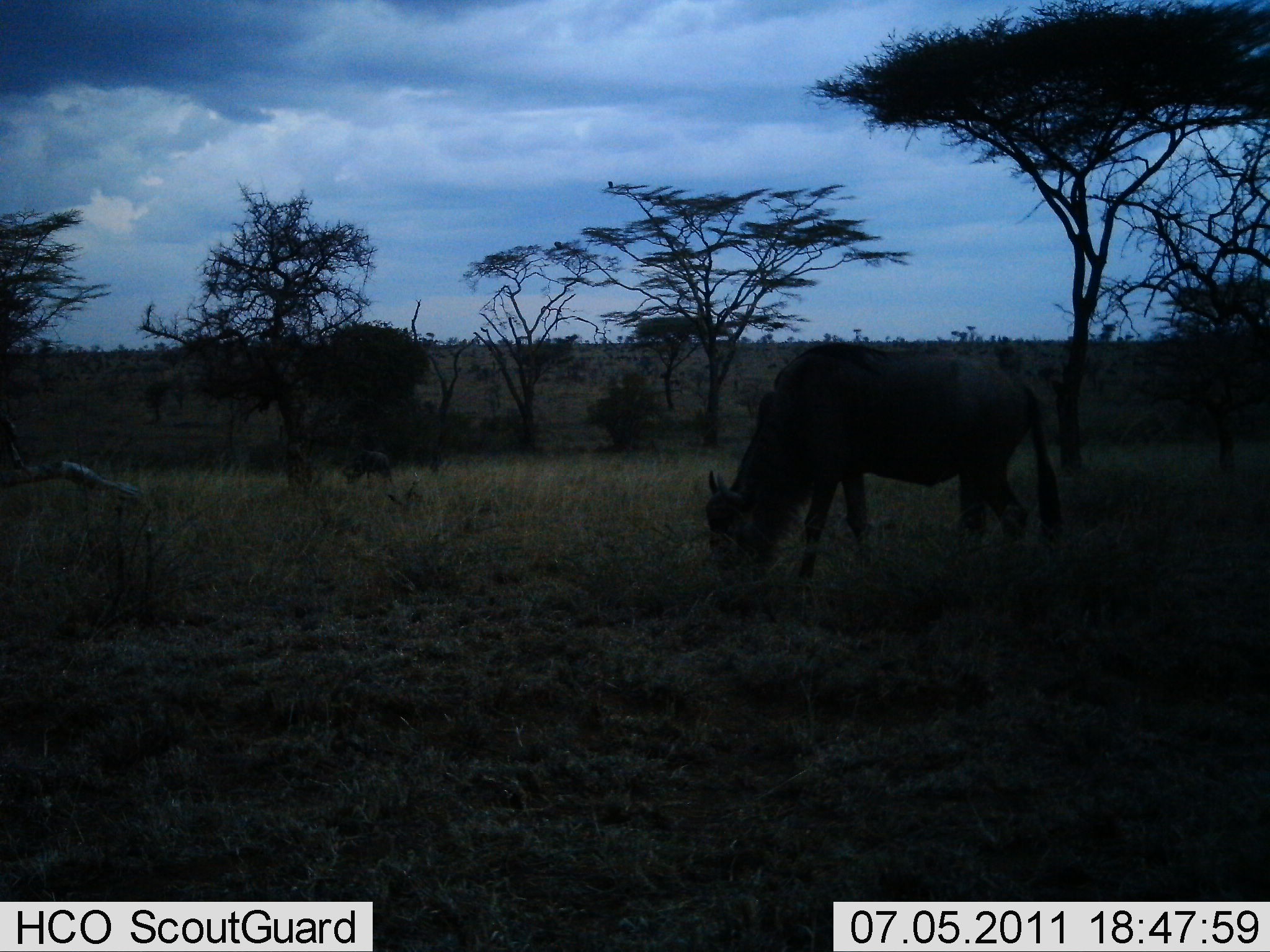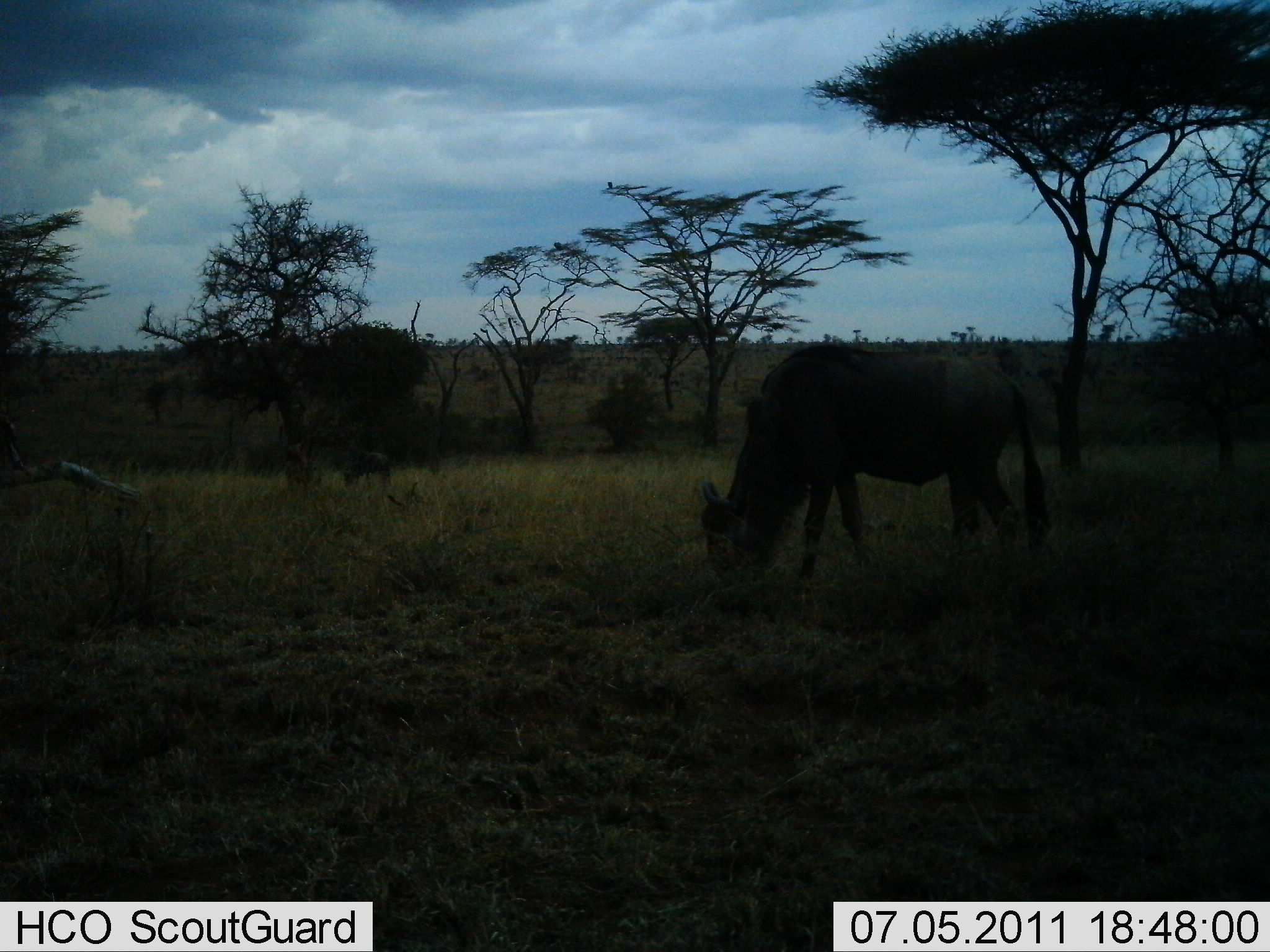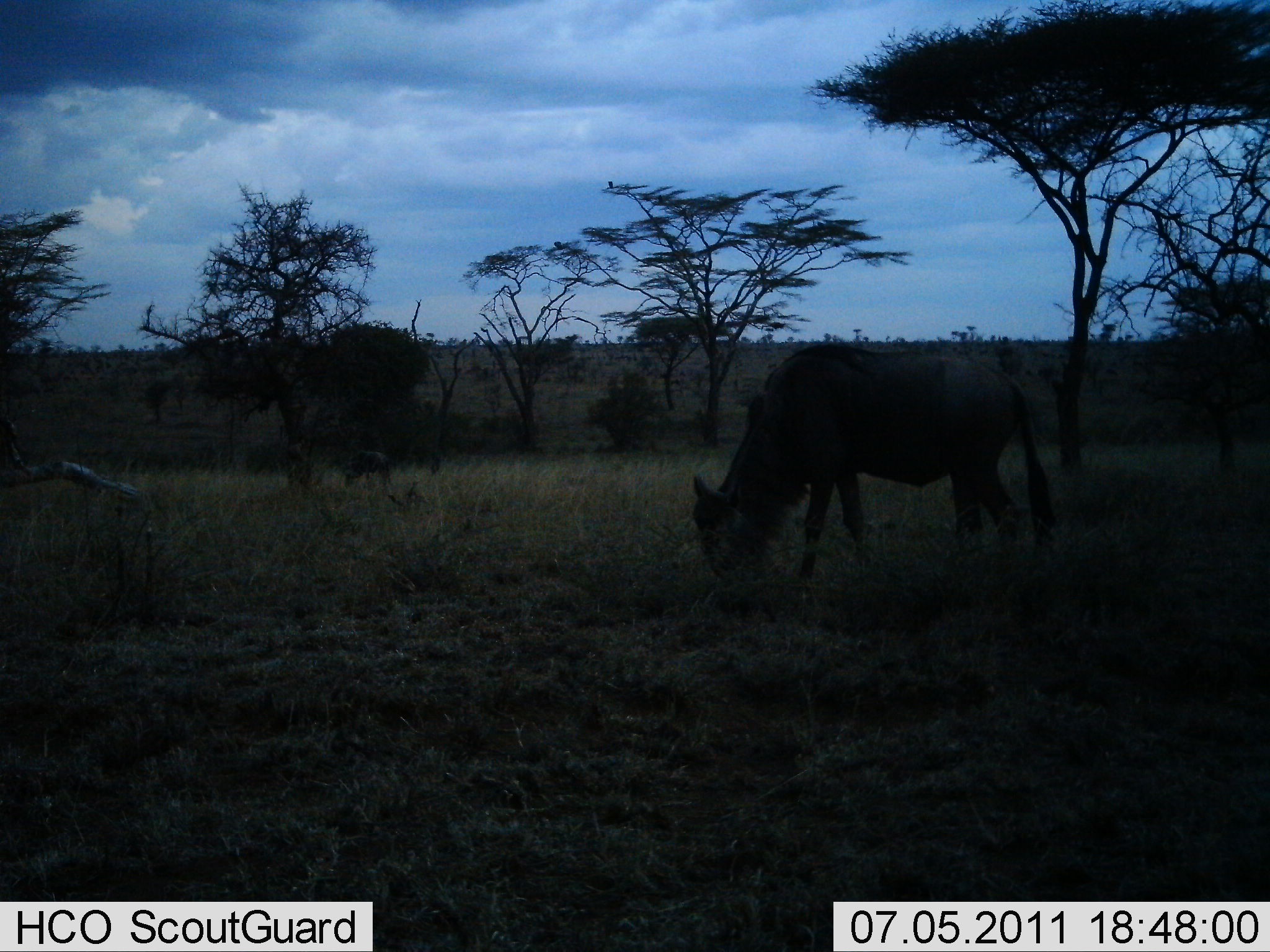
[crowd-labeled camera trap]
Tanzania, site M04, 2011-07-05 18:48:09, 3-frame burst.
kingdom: Animalia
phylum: Chordata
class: Mammalia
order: Artiodactyla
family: Bovidae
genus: Connochaetes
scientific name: Connochaetes taurinus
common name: blue wildebeest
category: wildebeest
Wildebeest (blue wildebeest) (Connochaetes taurinus), count 2. Behavior (volunteer vote fractions): standing 33%, resting 0%, moving 0%, interacting 0%. Young present (vote fraction): 0%. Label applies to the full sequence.